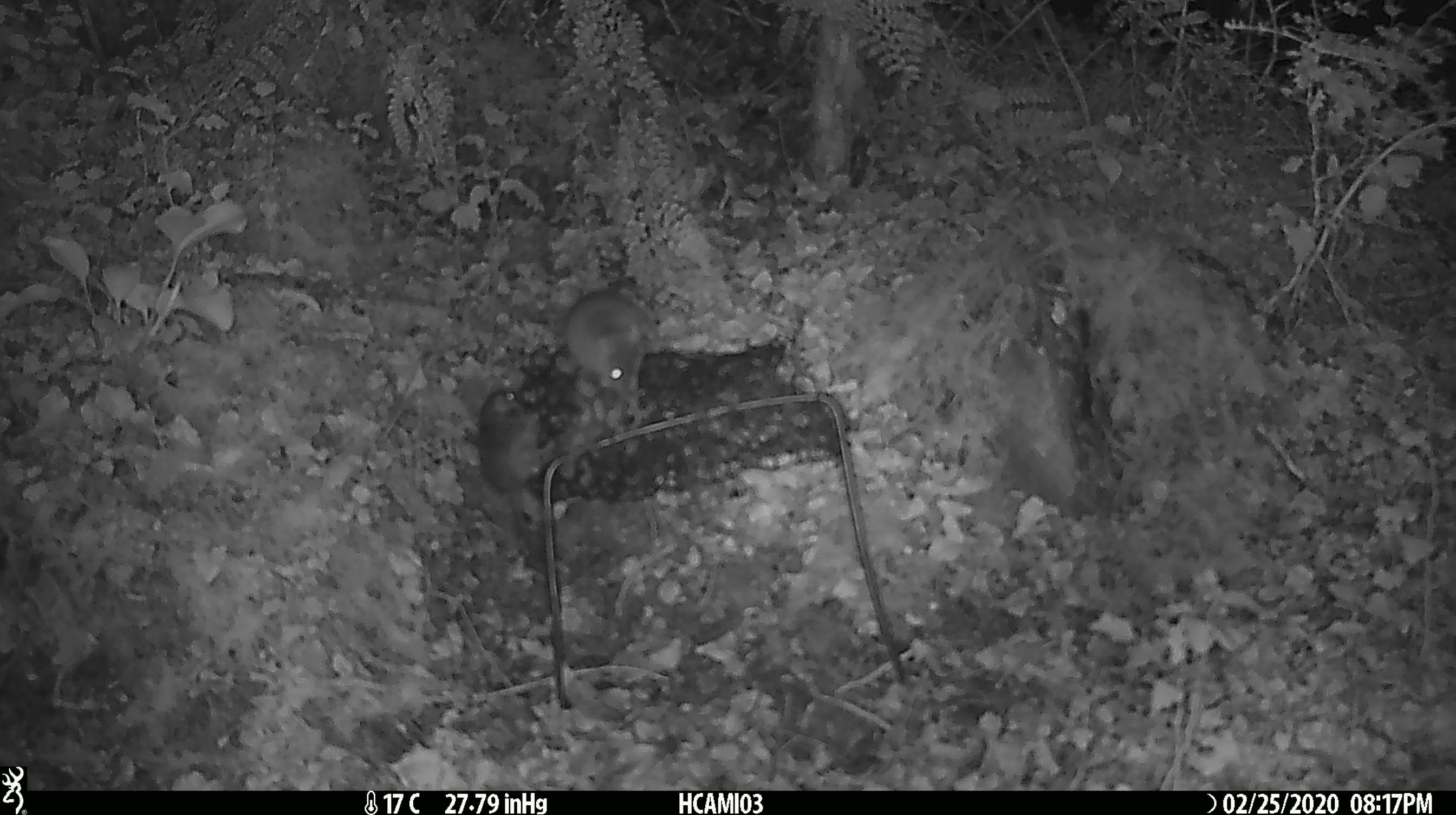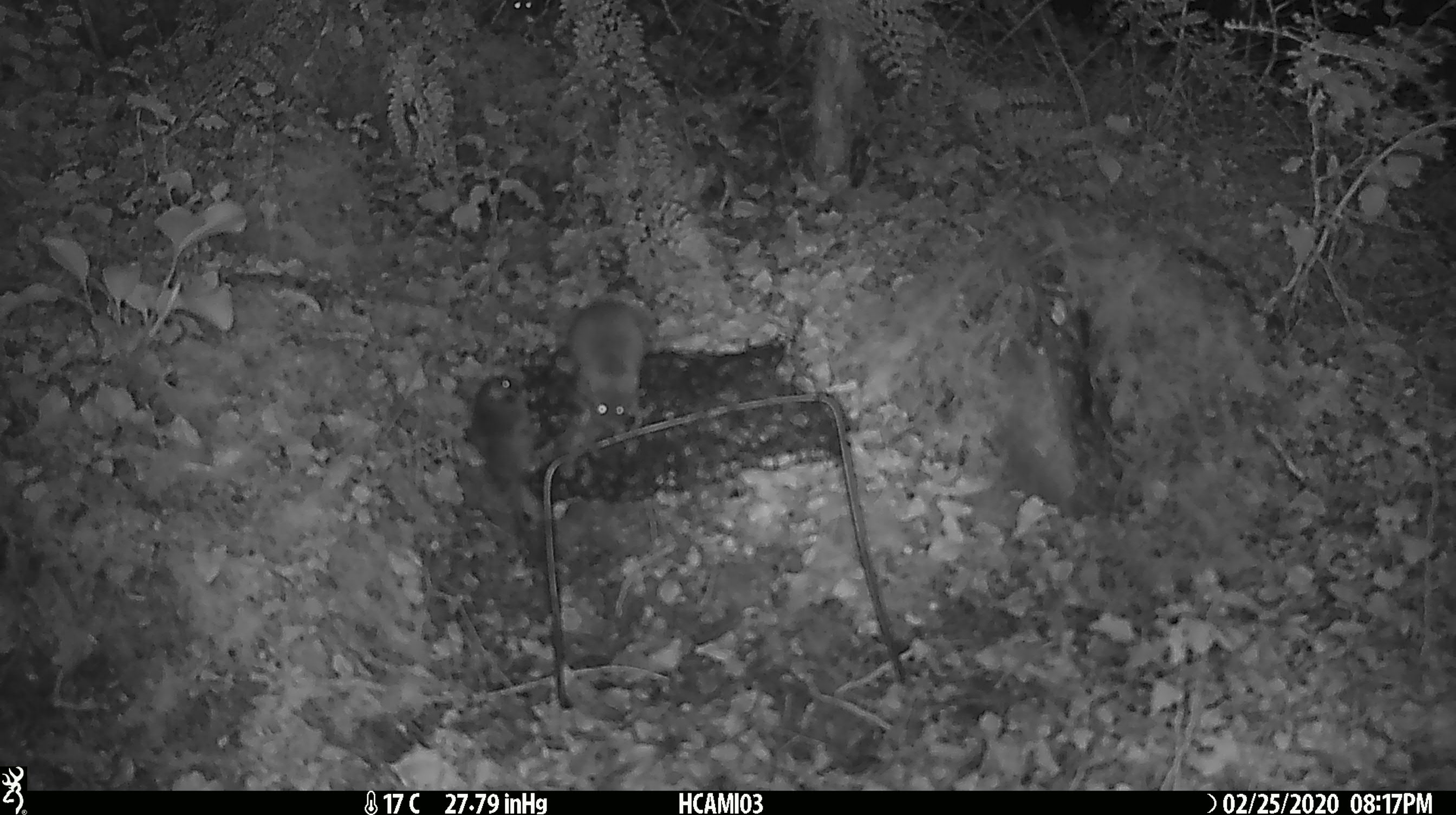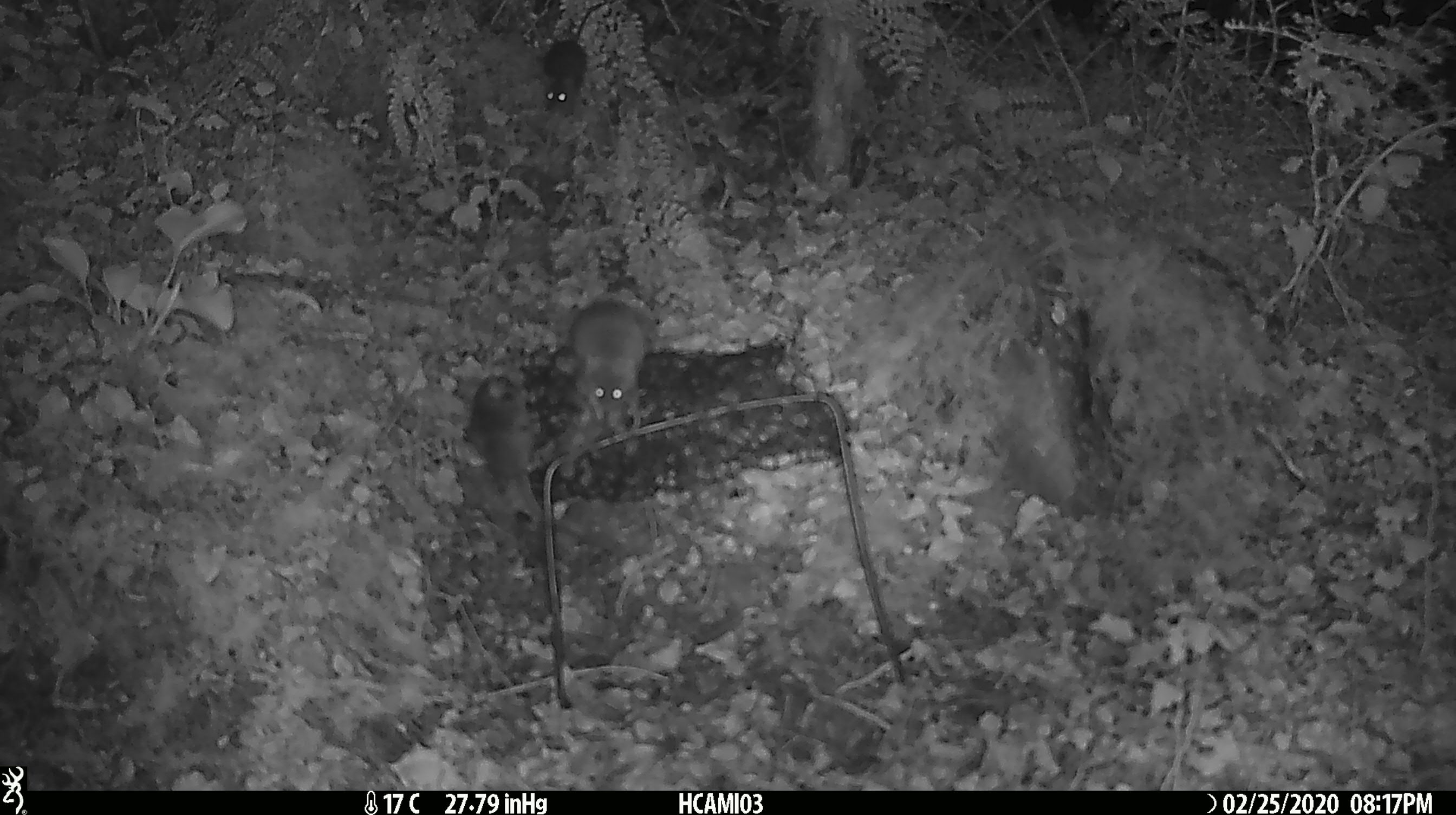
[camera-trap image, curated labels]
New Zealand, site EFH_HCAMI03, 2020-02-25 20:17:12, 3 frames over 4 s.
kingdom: Animalia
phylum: Chordata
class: Mammalia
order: Rodentia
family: Muridae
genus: Mus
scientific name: Mus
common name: mouse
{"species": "mouse (Mus)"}